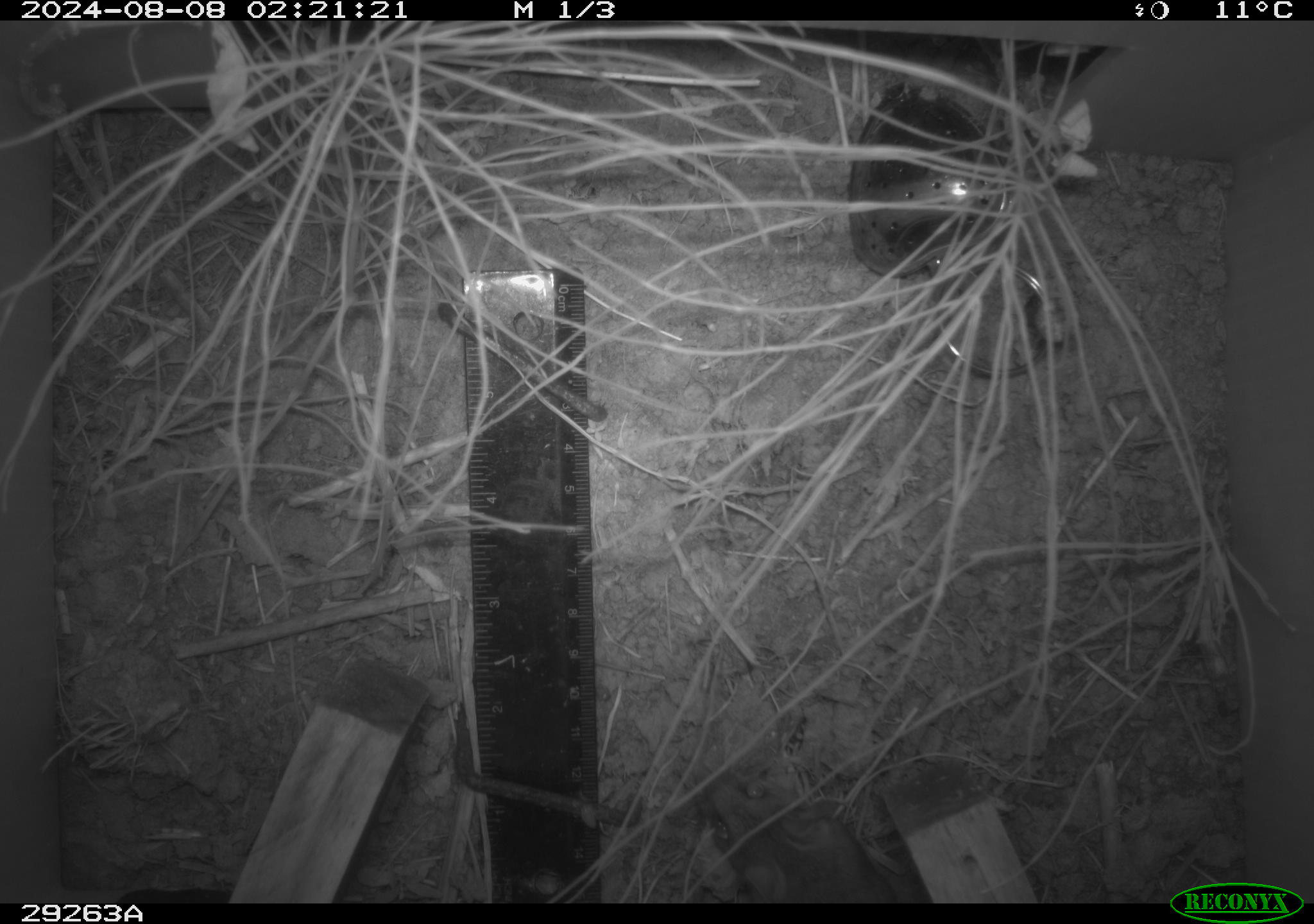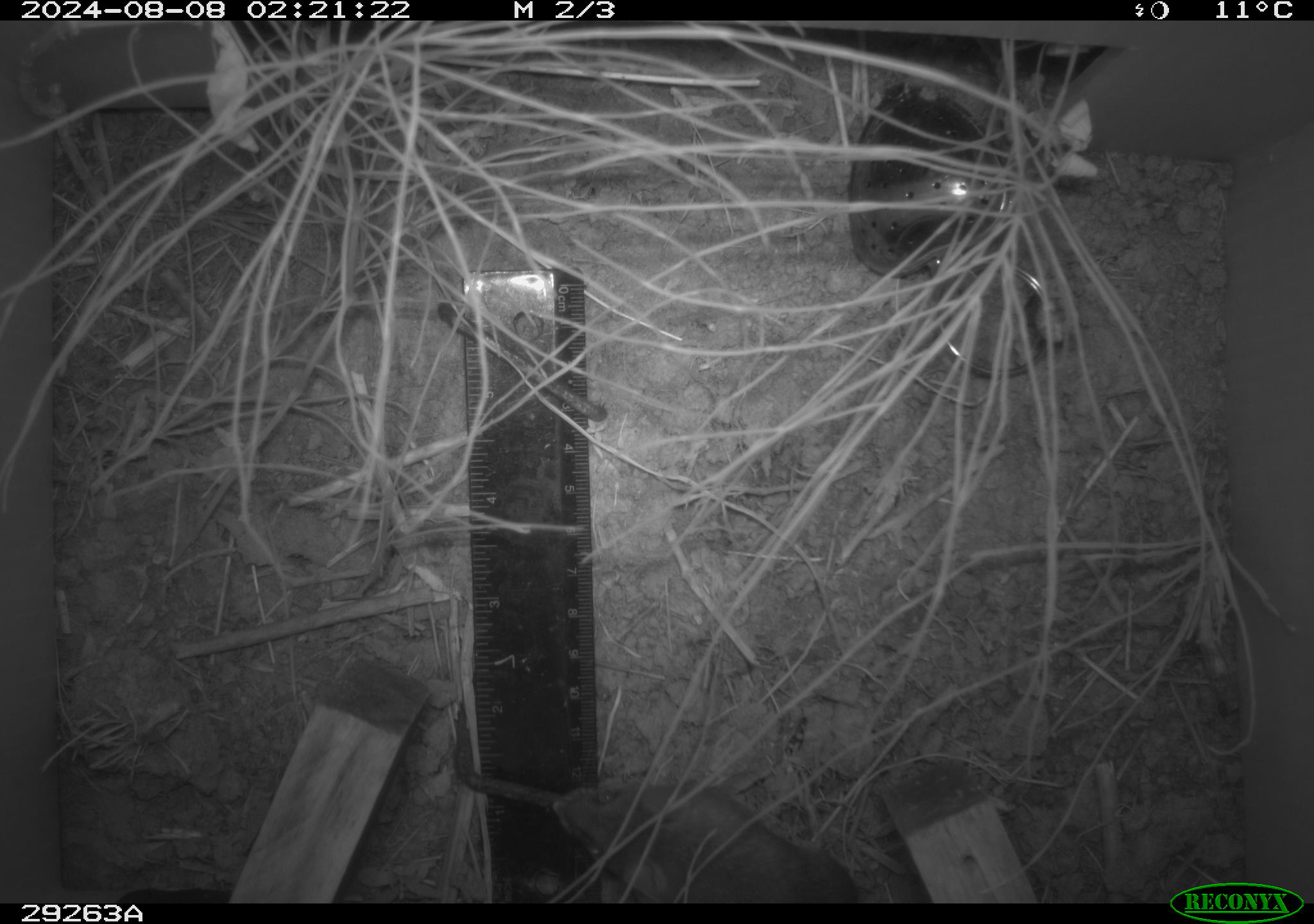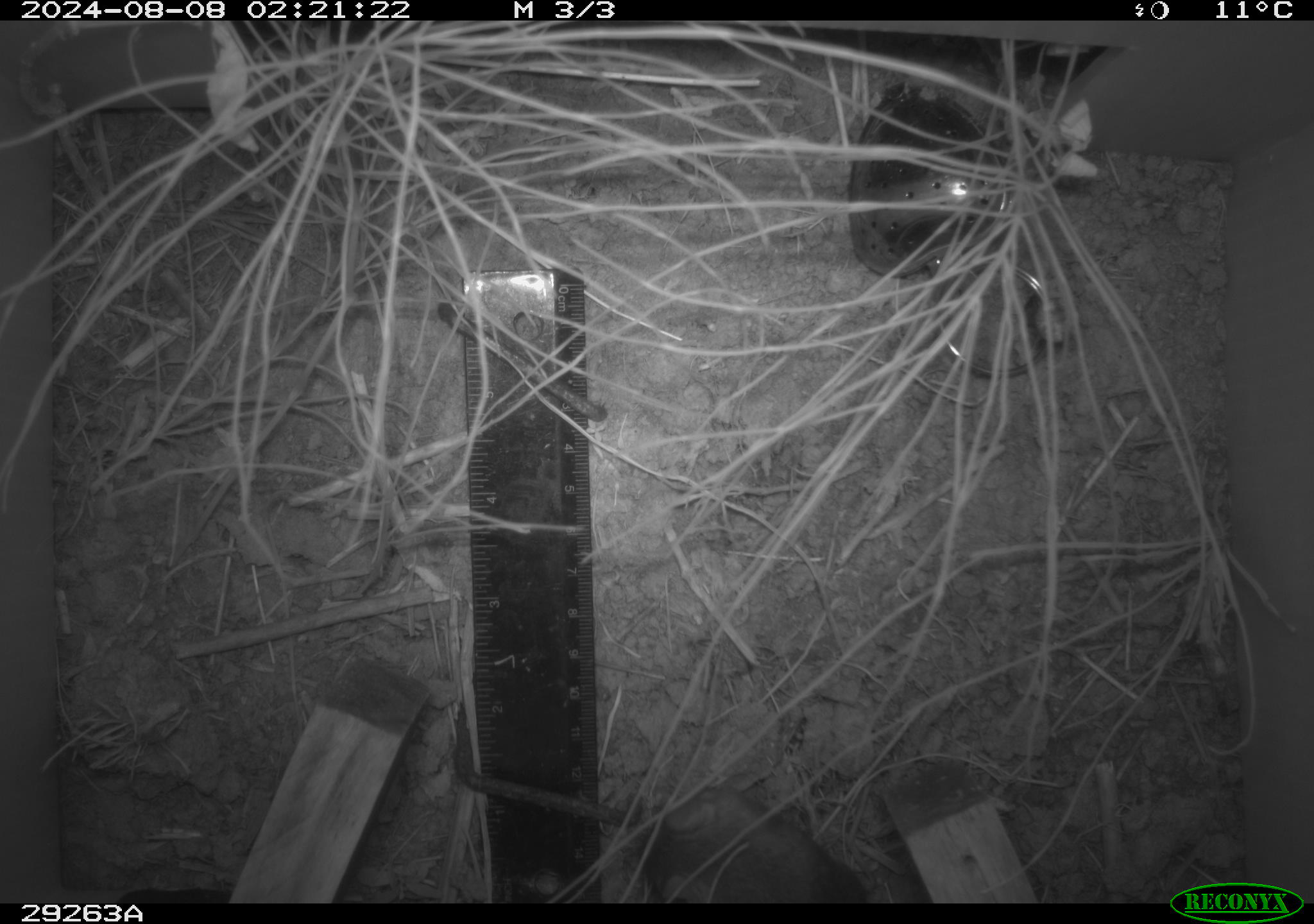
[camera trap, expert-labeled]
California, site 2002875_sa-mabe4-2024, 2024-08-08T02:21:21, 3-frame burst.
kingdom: Animalia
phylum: Chordata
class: Mammalia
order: Rodentia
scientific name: Rodentia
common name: rodent